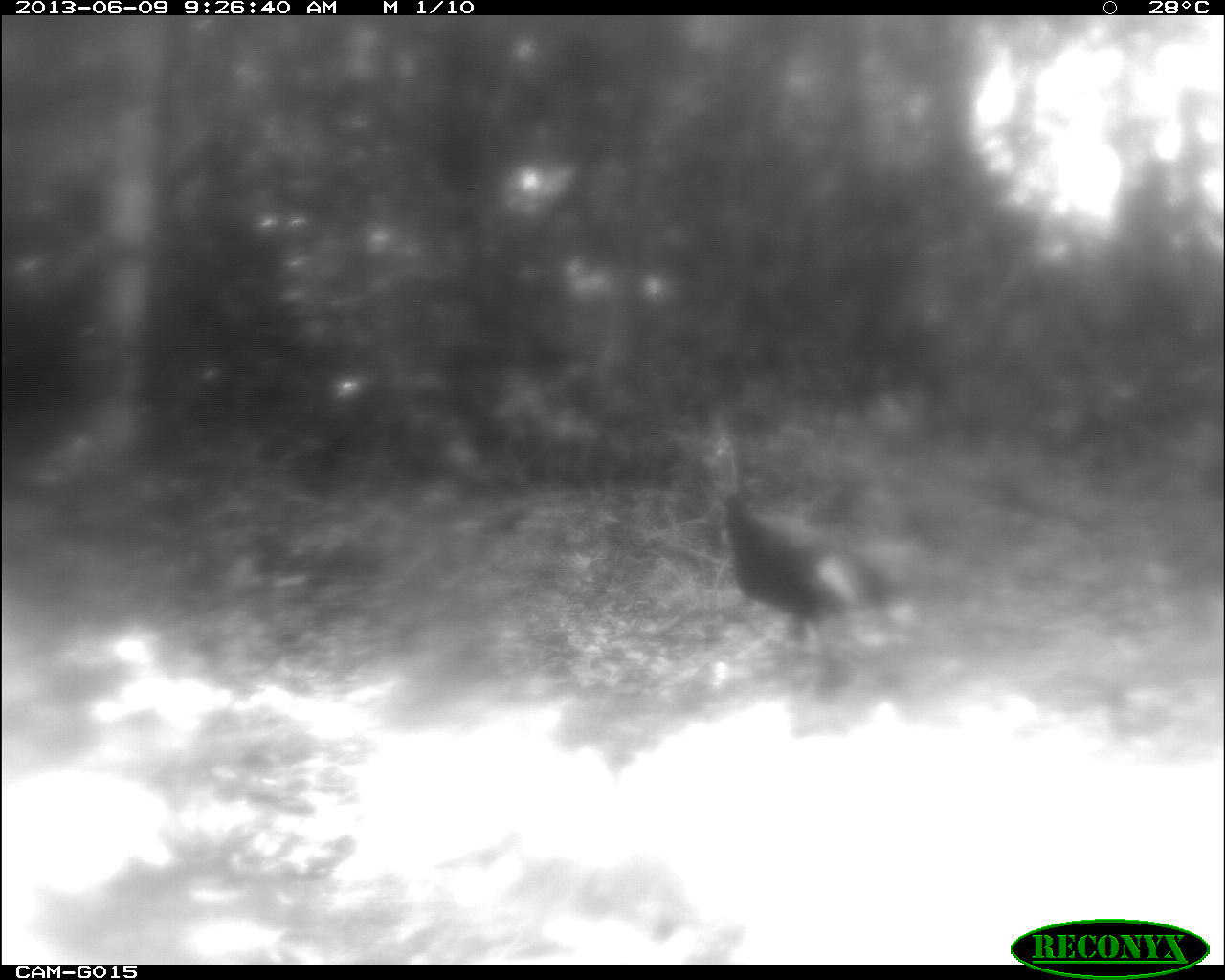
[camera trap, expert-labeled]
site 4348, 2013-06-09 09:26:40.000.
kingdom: Animalia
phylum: Chordata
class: Aves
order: Galliformes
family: Phasianidae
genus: Meleagris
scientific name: Meleagris ocellata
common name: ocellated turkey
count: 1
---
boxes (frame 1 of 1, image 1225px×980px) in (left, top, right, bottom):
meleagris ocellata: (707, 429, 960, 652)